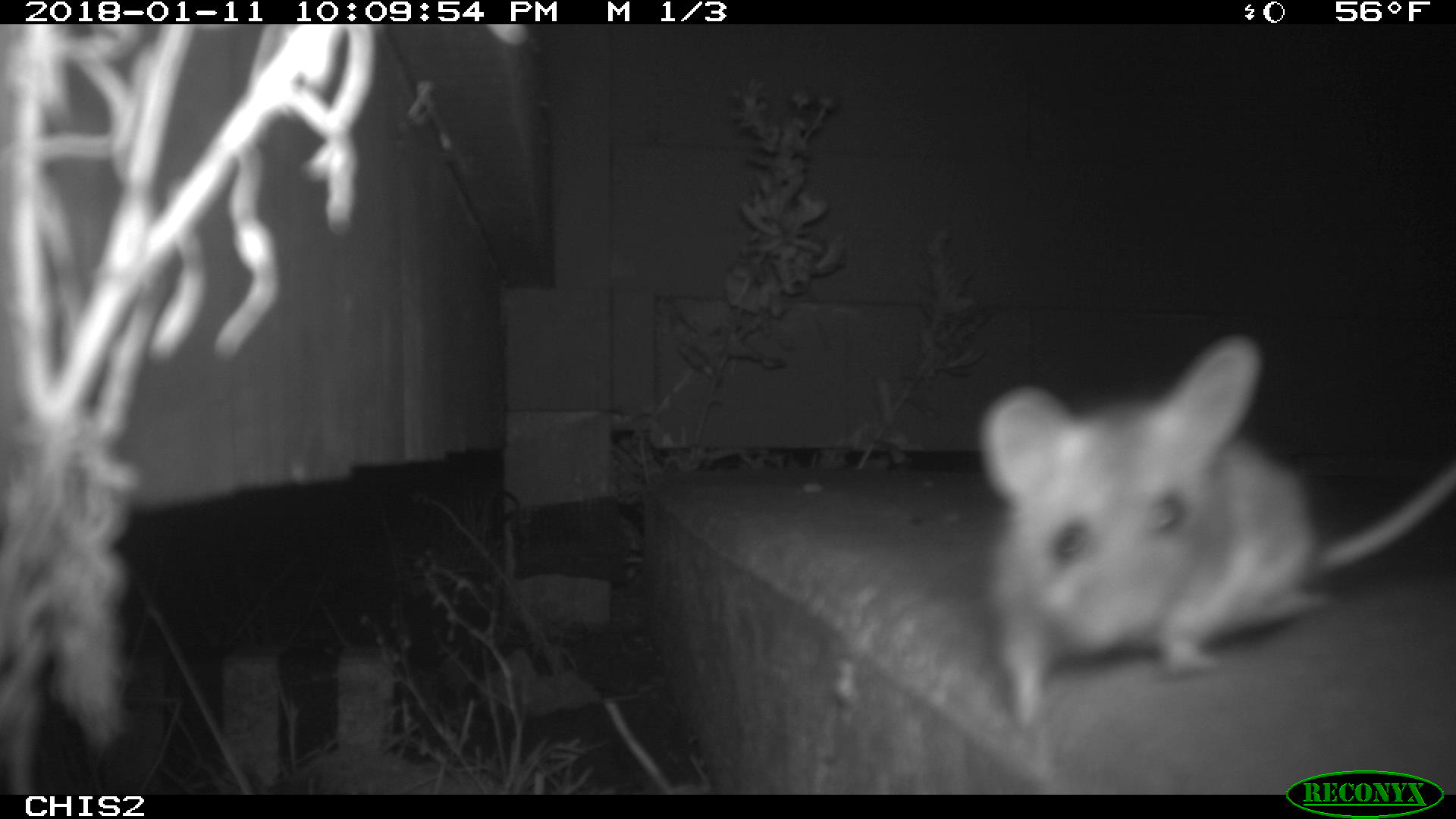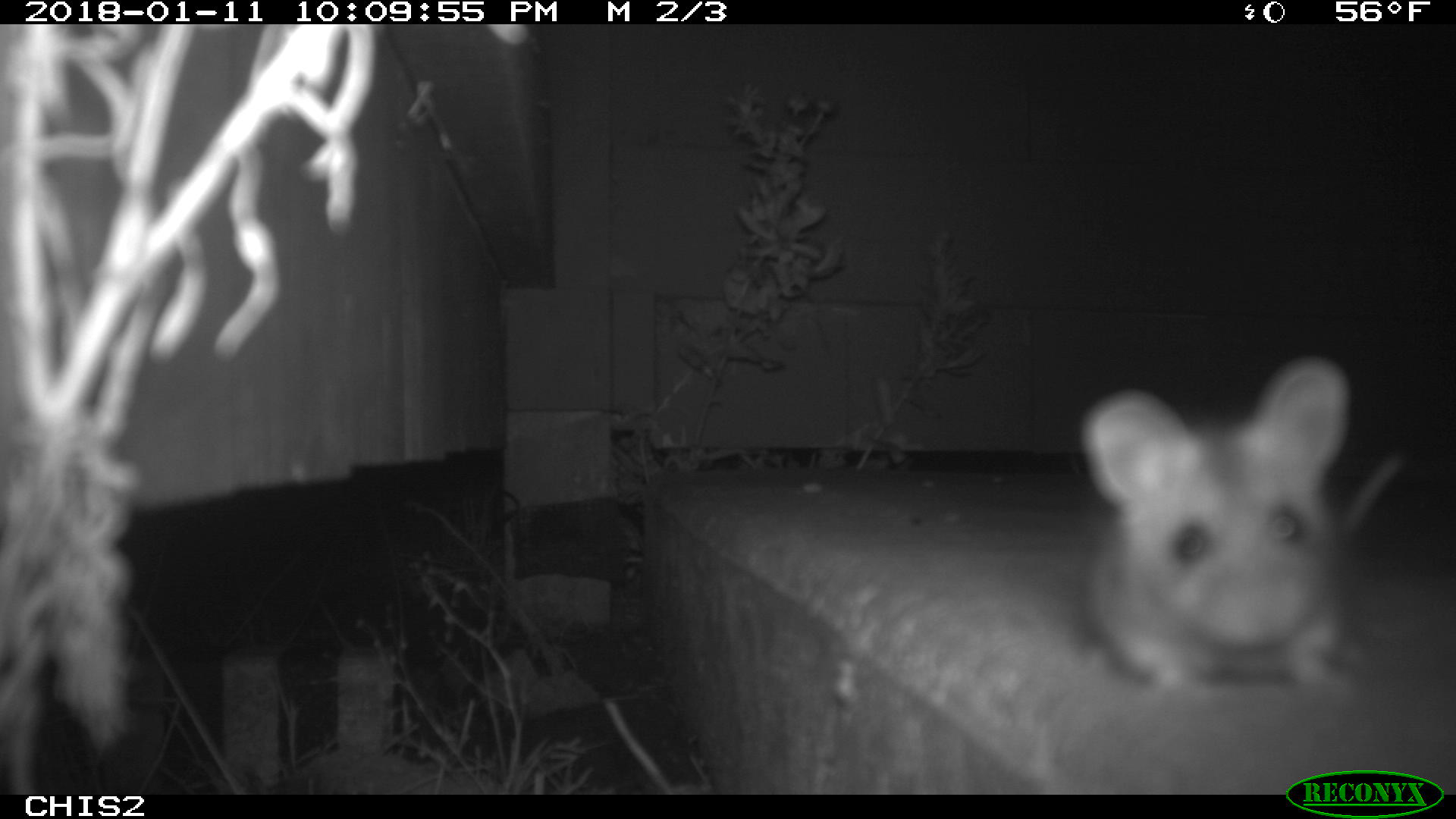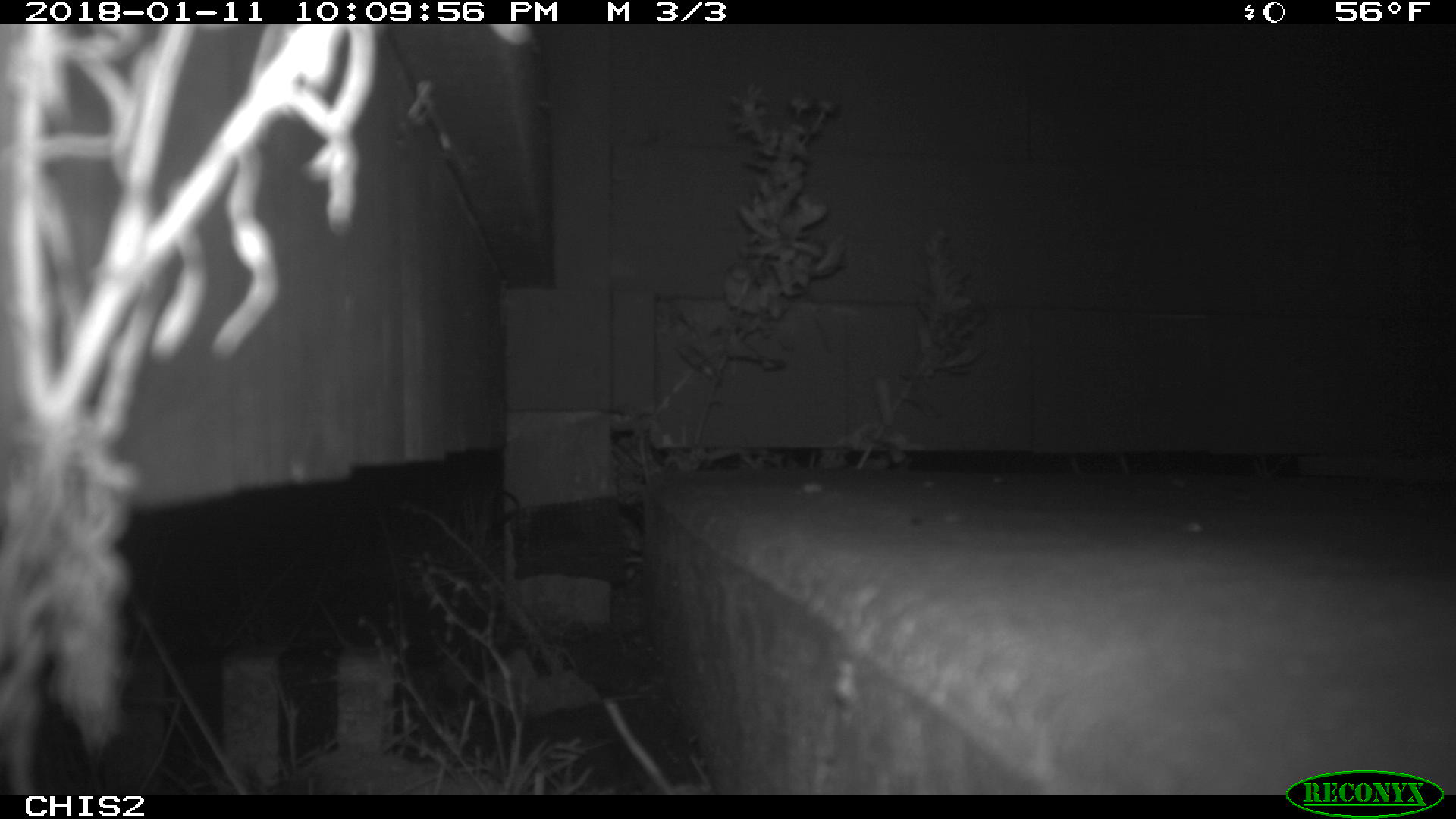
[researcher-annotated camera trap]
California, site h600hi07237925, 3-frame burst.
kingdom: Animalia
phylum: Chordata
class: Mammalia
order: Rodentia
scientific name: Rodentia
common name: rodent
Rodent (Rodentia).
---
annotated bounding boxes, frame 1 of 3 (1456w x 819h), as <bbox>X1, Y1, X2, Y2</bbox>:
rodent: <bbox>974, 335, 1455, 730</bbox>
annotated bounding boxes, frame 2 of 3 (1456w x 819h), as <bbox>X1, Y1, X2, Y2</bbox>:
rodent: <bbox>1076, 355, 1348, 686</bbox>